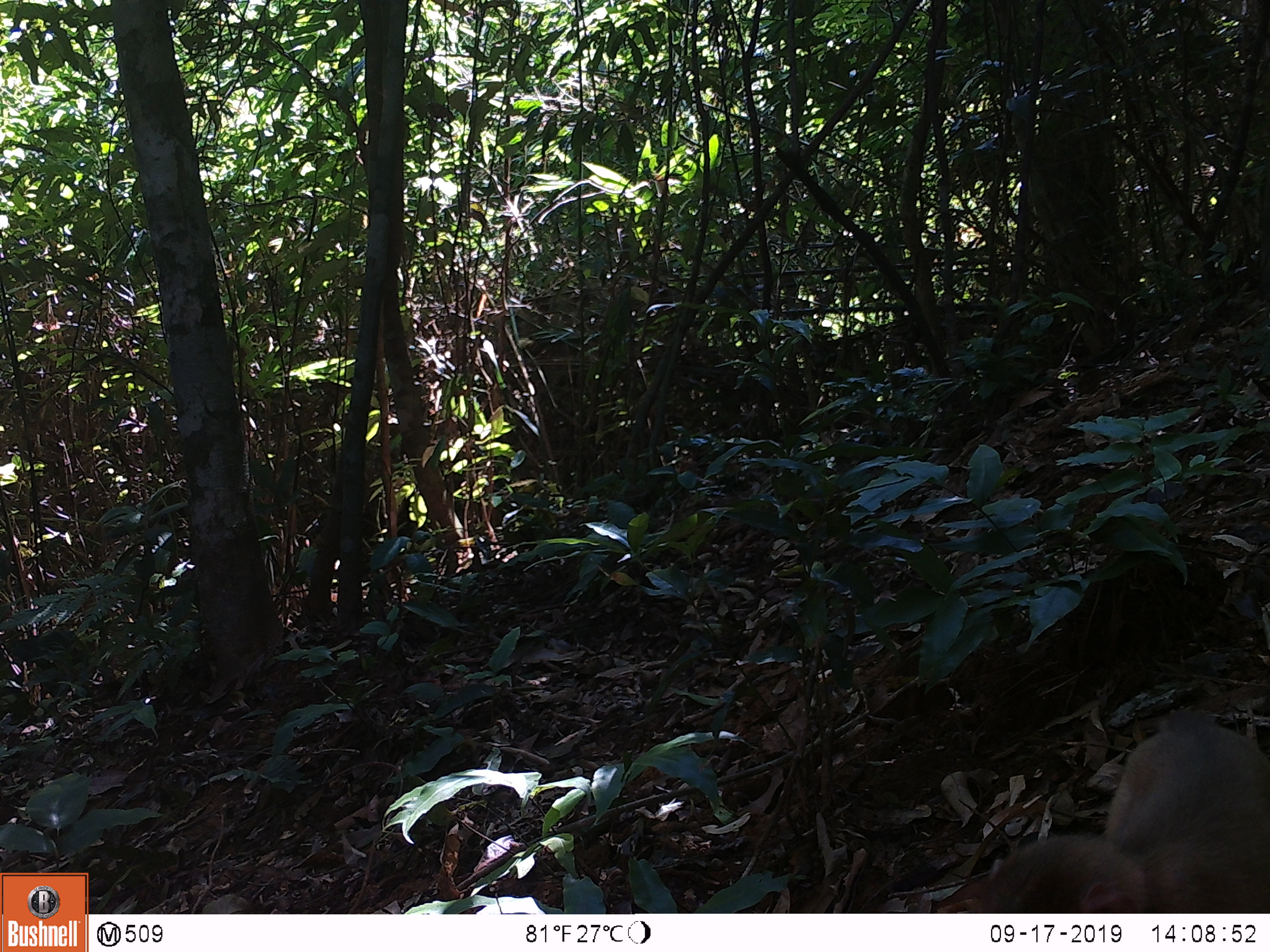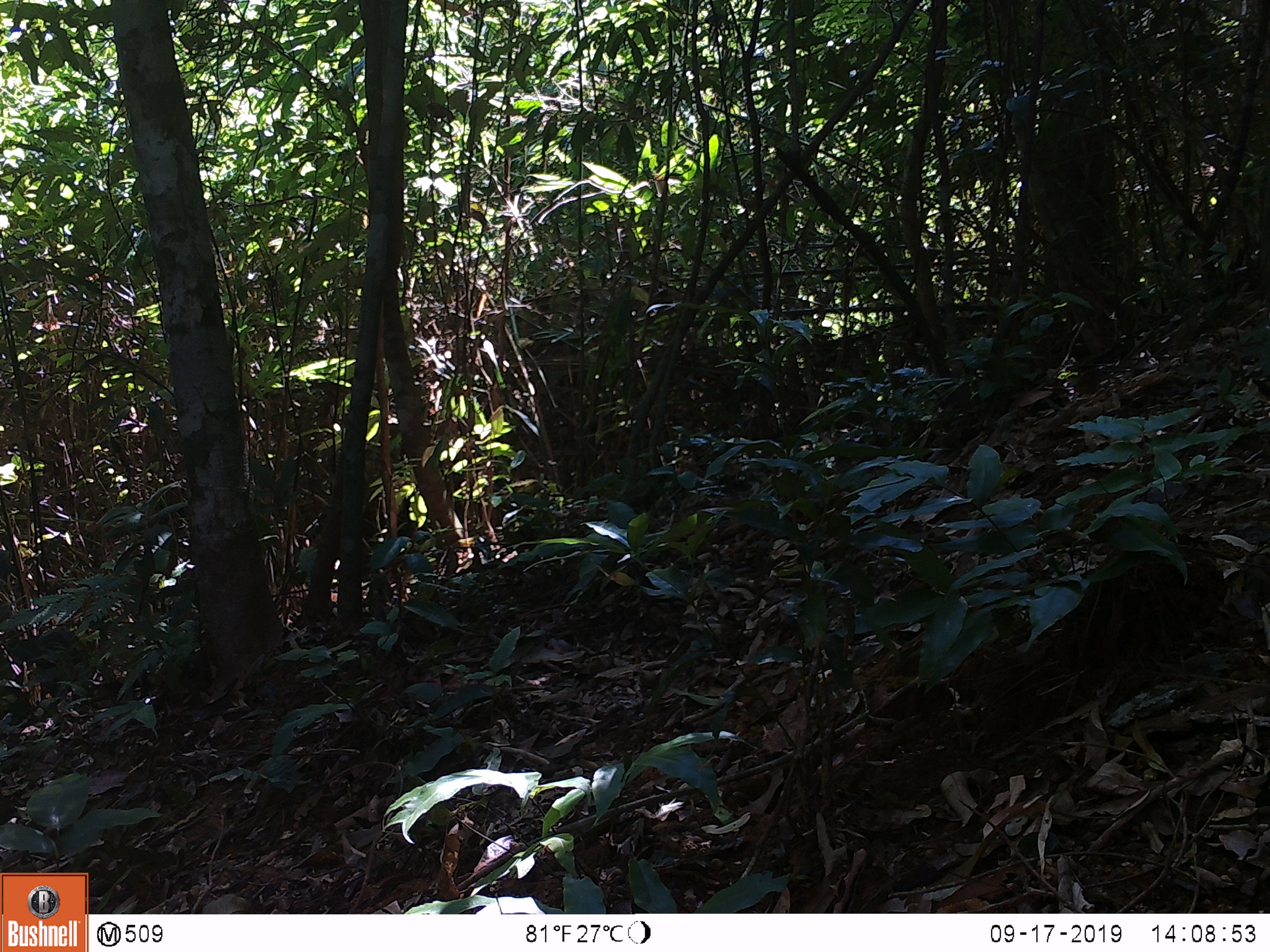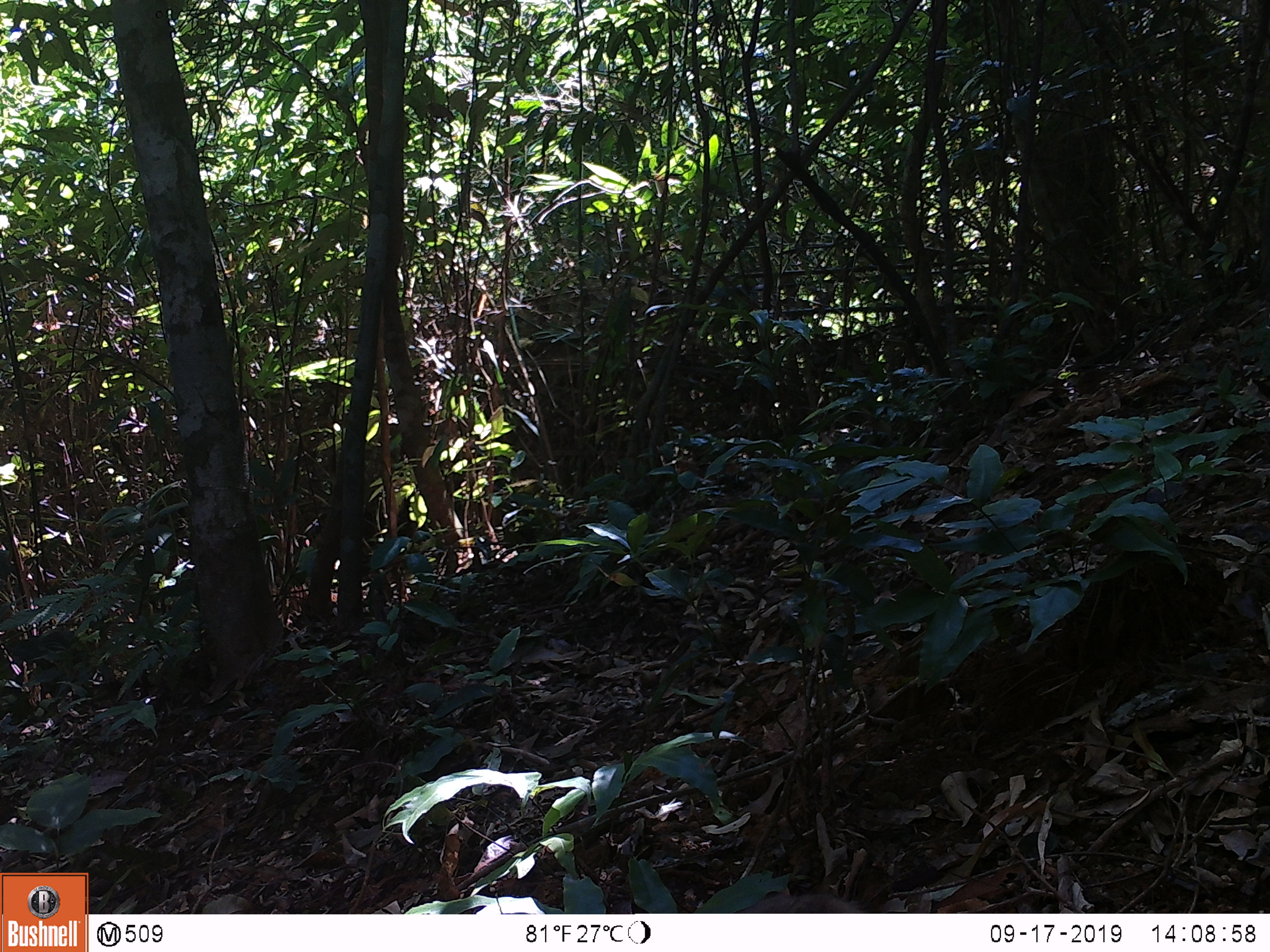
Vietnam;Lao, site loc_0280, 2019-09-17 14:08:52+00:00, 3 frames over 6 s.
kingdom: Animalia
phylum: Chordata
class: Mammalia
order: Primates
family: Cercopithecidae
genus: Macaca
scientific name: Macaca nemestrina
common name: pig-tailed macaque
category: pig tailed macaque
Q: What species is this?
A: Pig tailed macaque (pig-tailed macaque) (Macaca nemestrina).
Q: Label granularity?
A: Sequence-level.